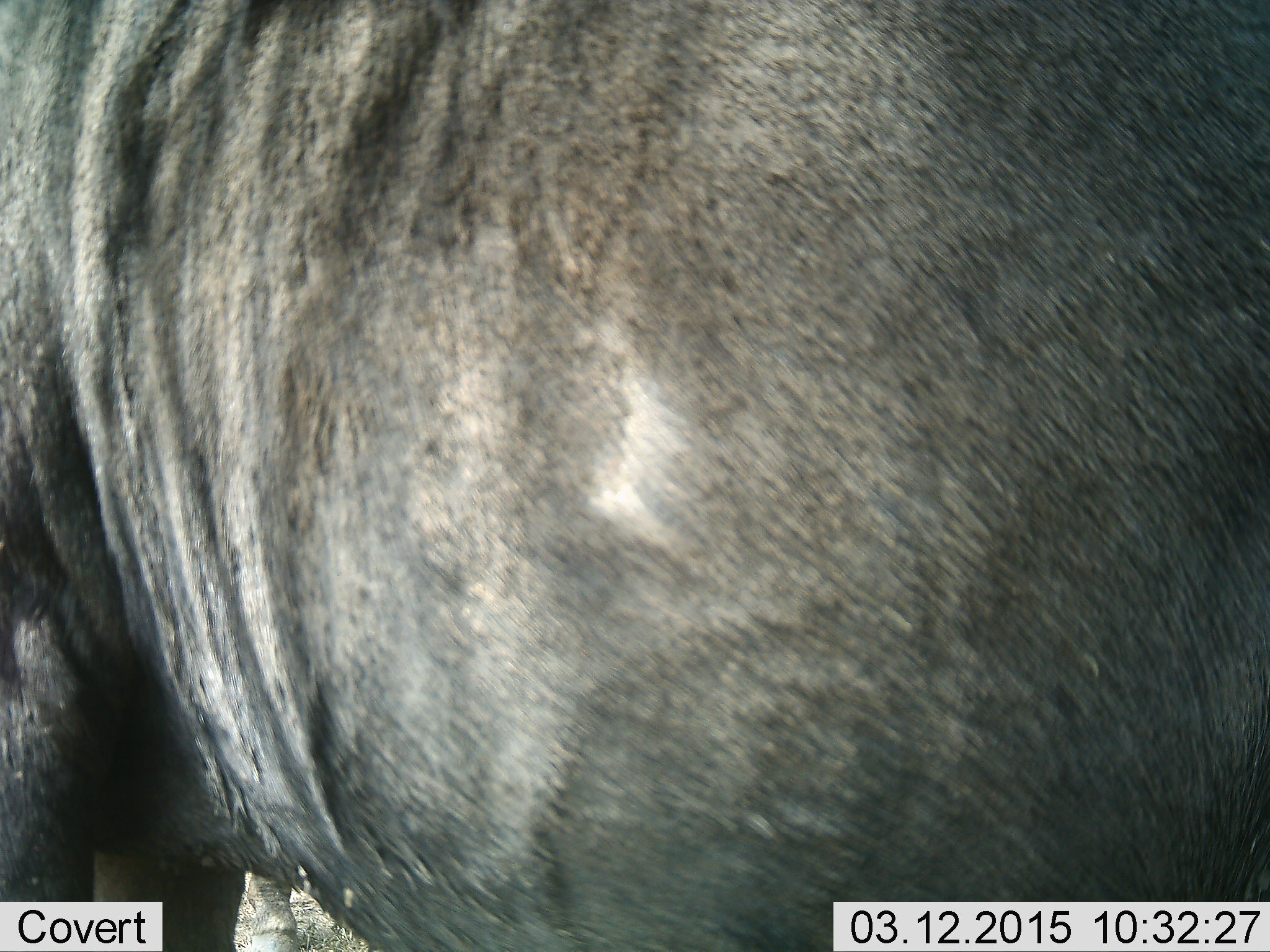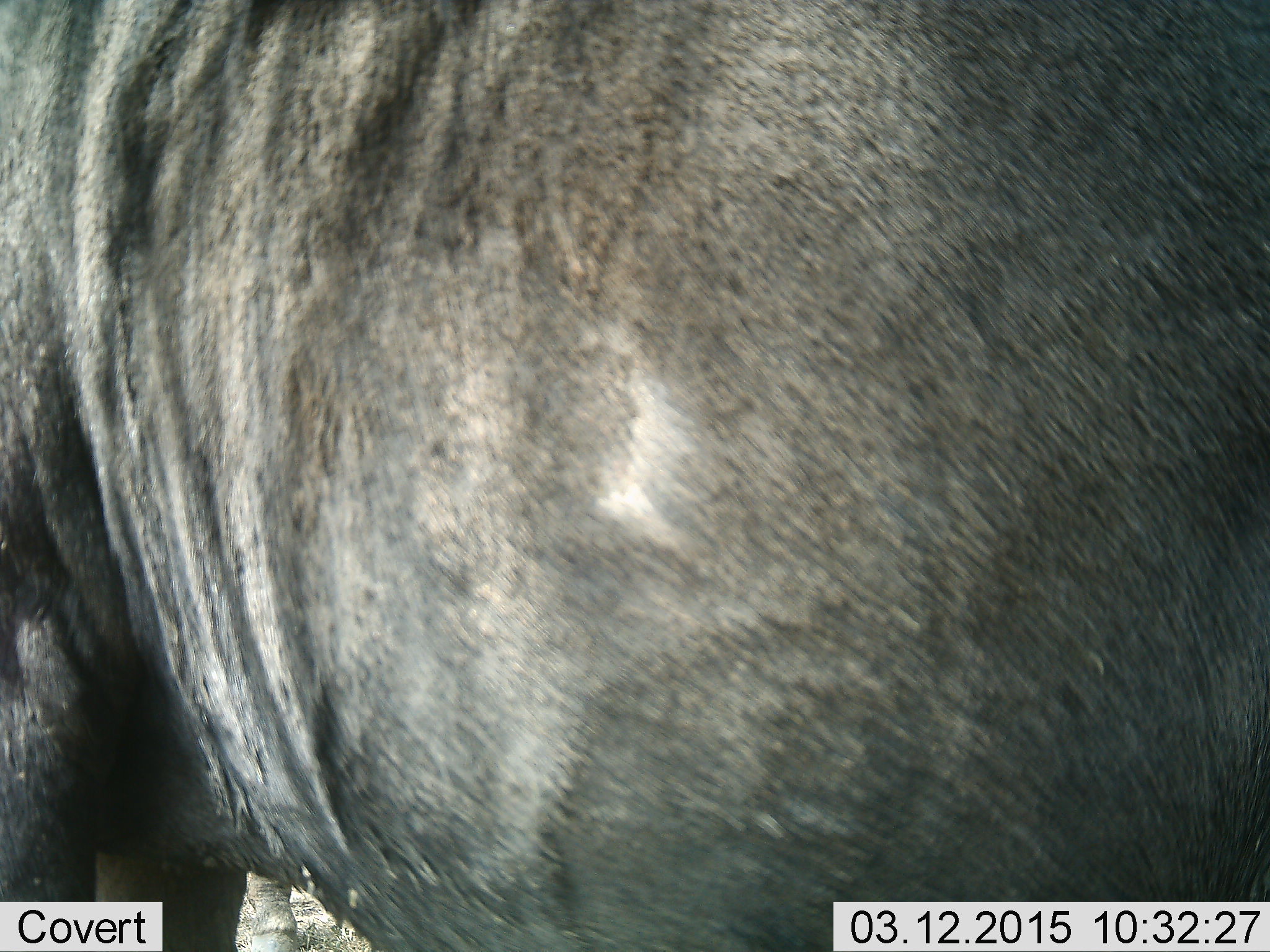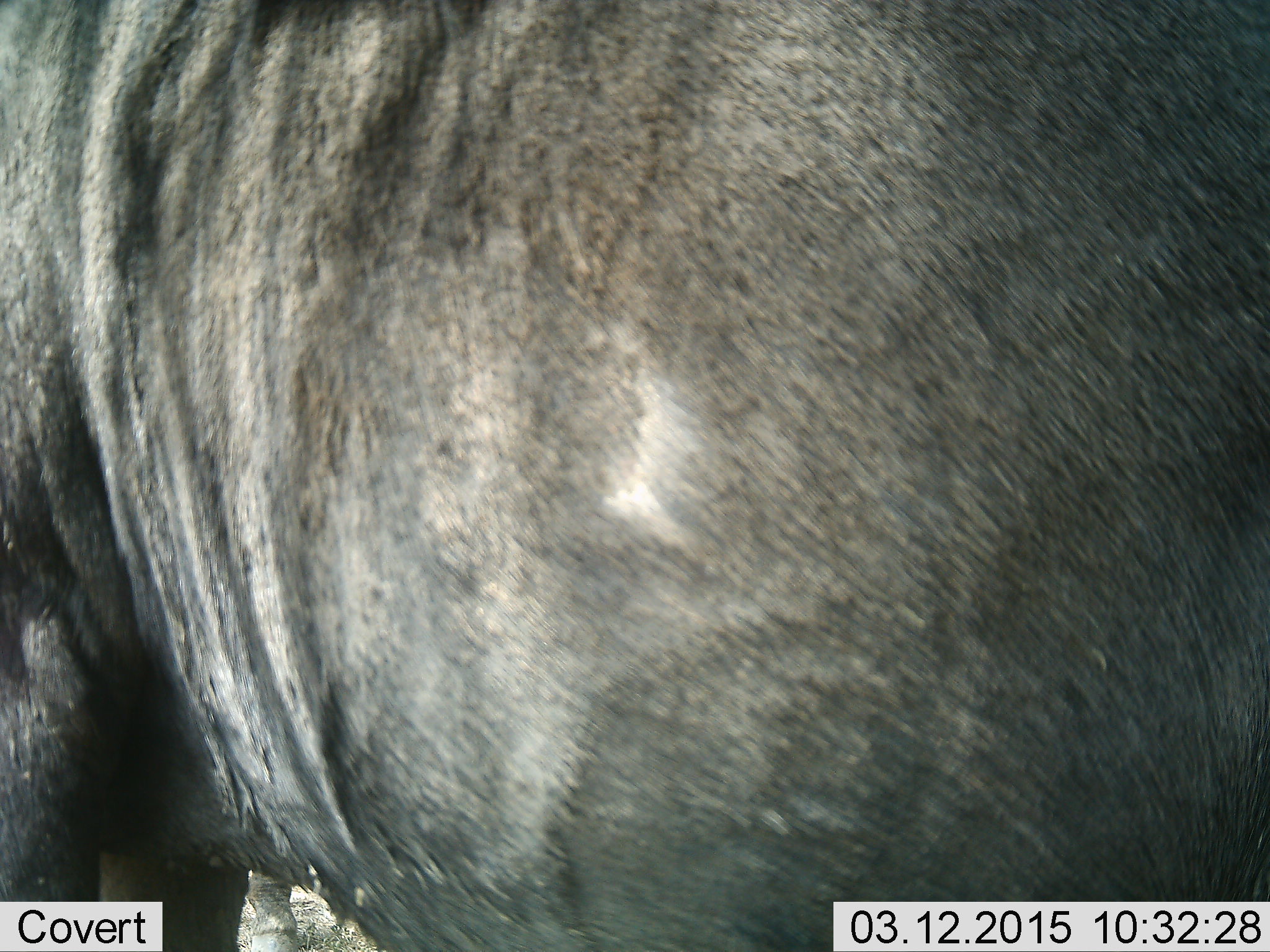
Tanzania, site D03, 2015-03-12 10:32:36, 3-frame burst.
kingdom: Animalia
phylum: Chordata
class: Mammalia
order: Artiodactyla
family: Bovidae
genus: Connochaetes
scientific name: Connochaetes taurinus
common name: blue wildebeest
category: wildebeest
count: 1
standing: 100%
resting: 0%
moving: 0%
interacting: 0%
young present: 0%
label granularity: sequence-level